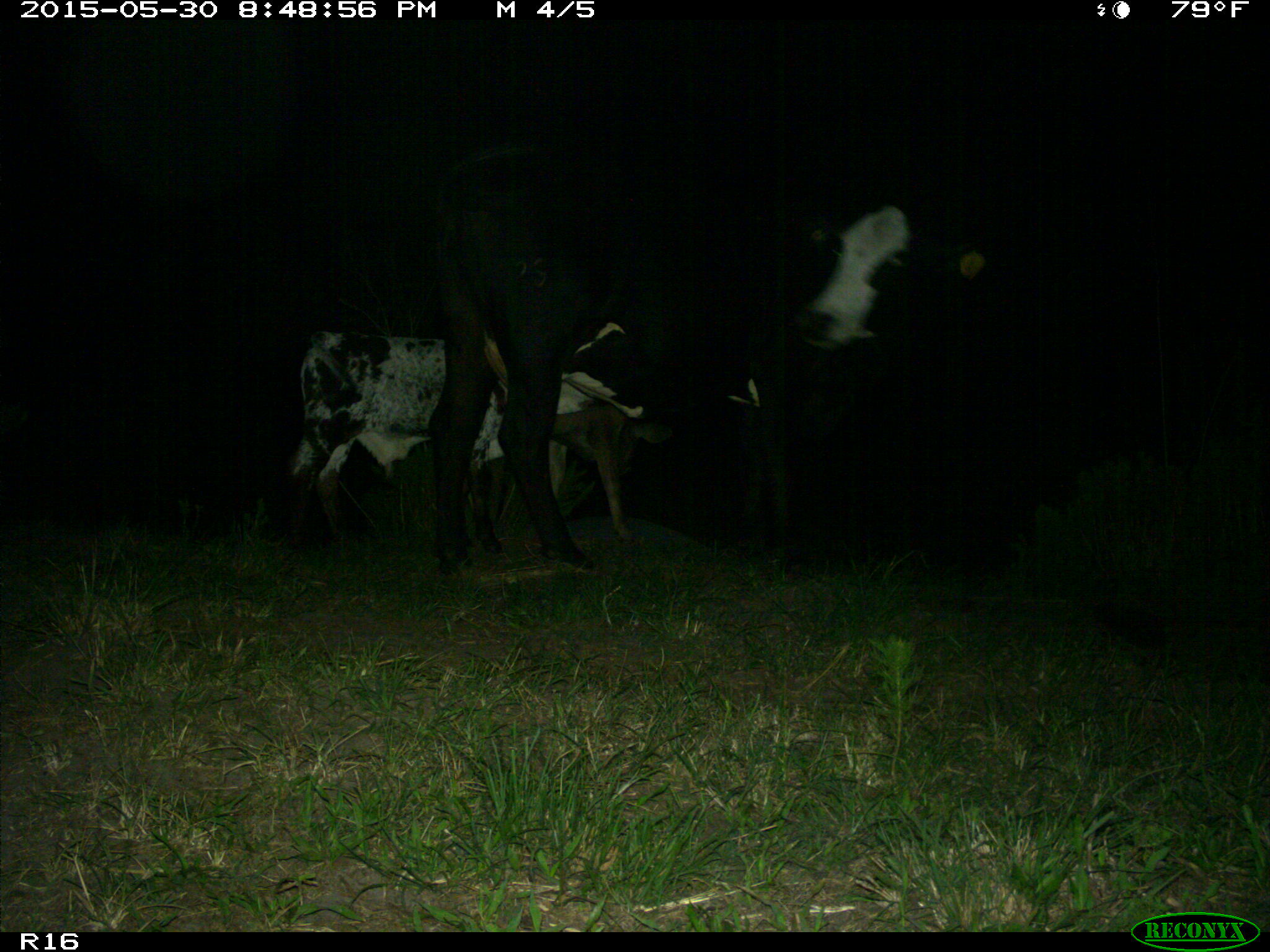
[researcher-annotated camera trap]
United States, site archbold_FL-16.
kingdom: Animalia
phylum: Chordata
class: Mammalia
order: Artiodactyla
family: Bovidae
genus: Bos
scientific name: Bos taurus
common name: domestic cow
Bos taurus (domestic cow).